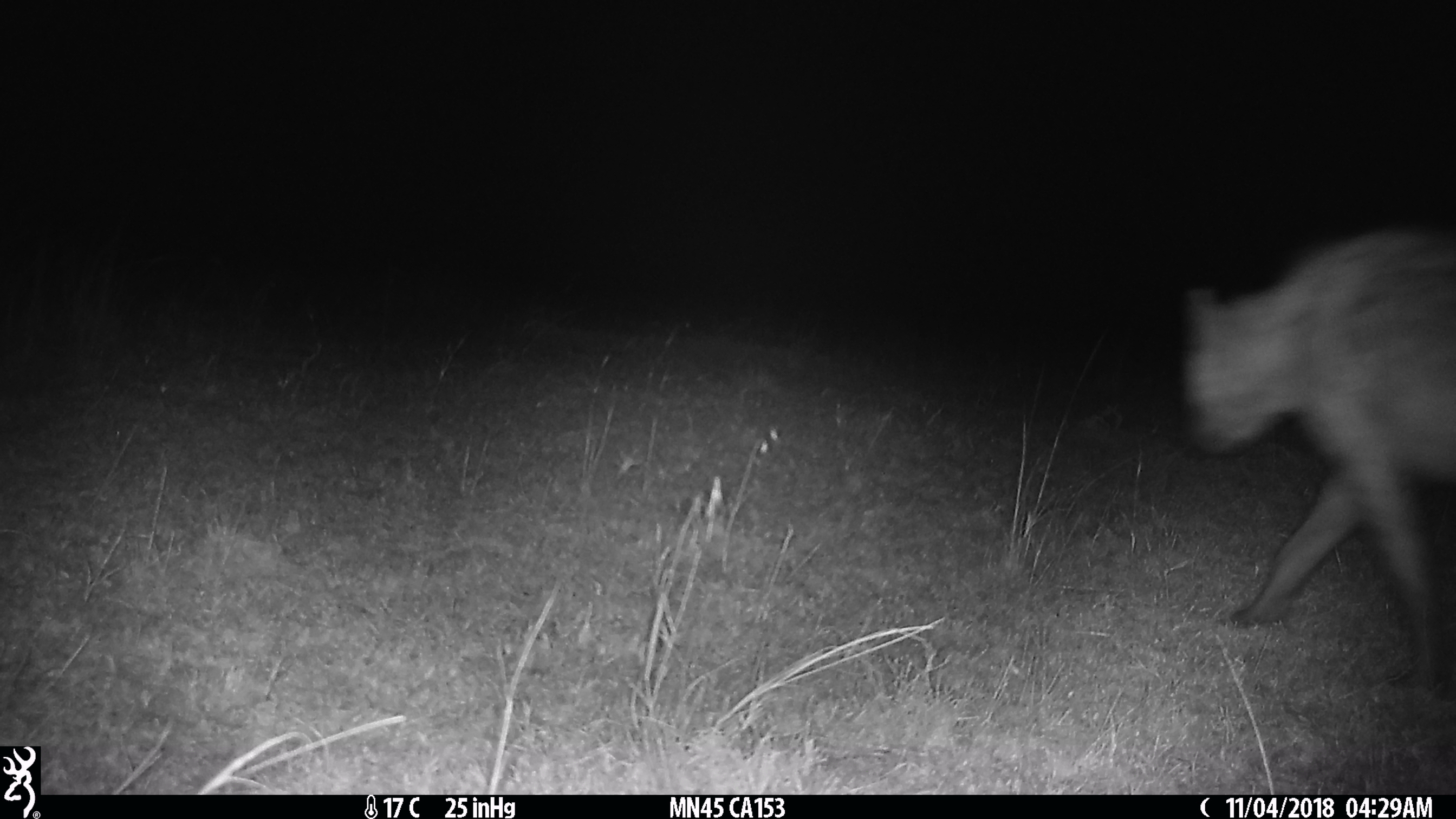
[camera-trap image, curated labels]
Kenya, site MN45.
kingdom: Animalia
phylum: Chordata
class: Mammalia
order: Carnivora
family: Hyaenidae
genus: Crocuta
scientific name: Crocuta crocuta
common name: spotted hyena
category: hyena spotted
Hyena spotted (spotted hyena) (Crocuta crocuta).